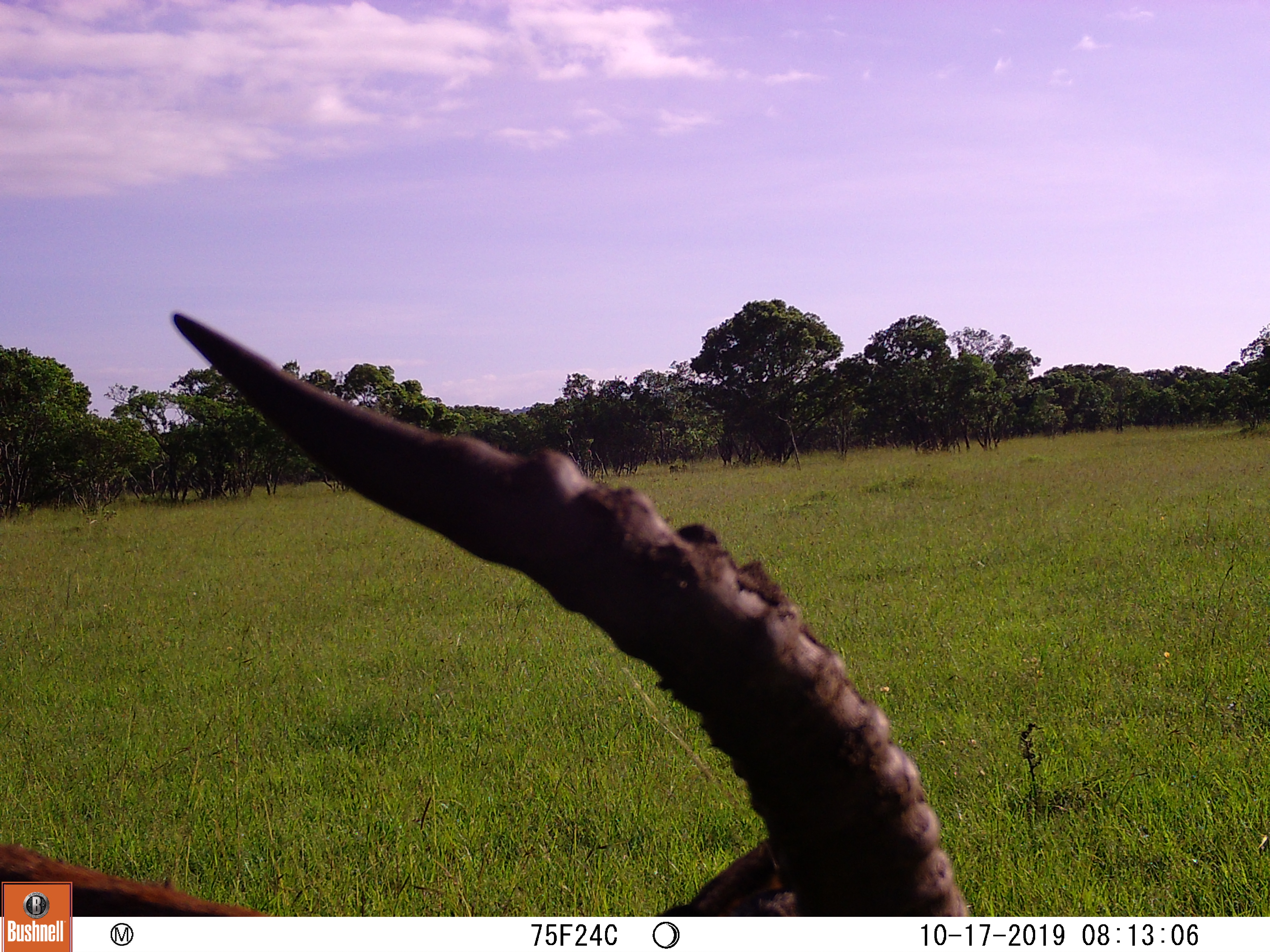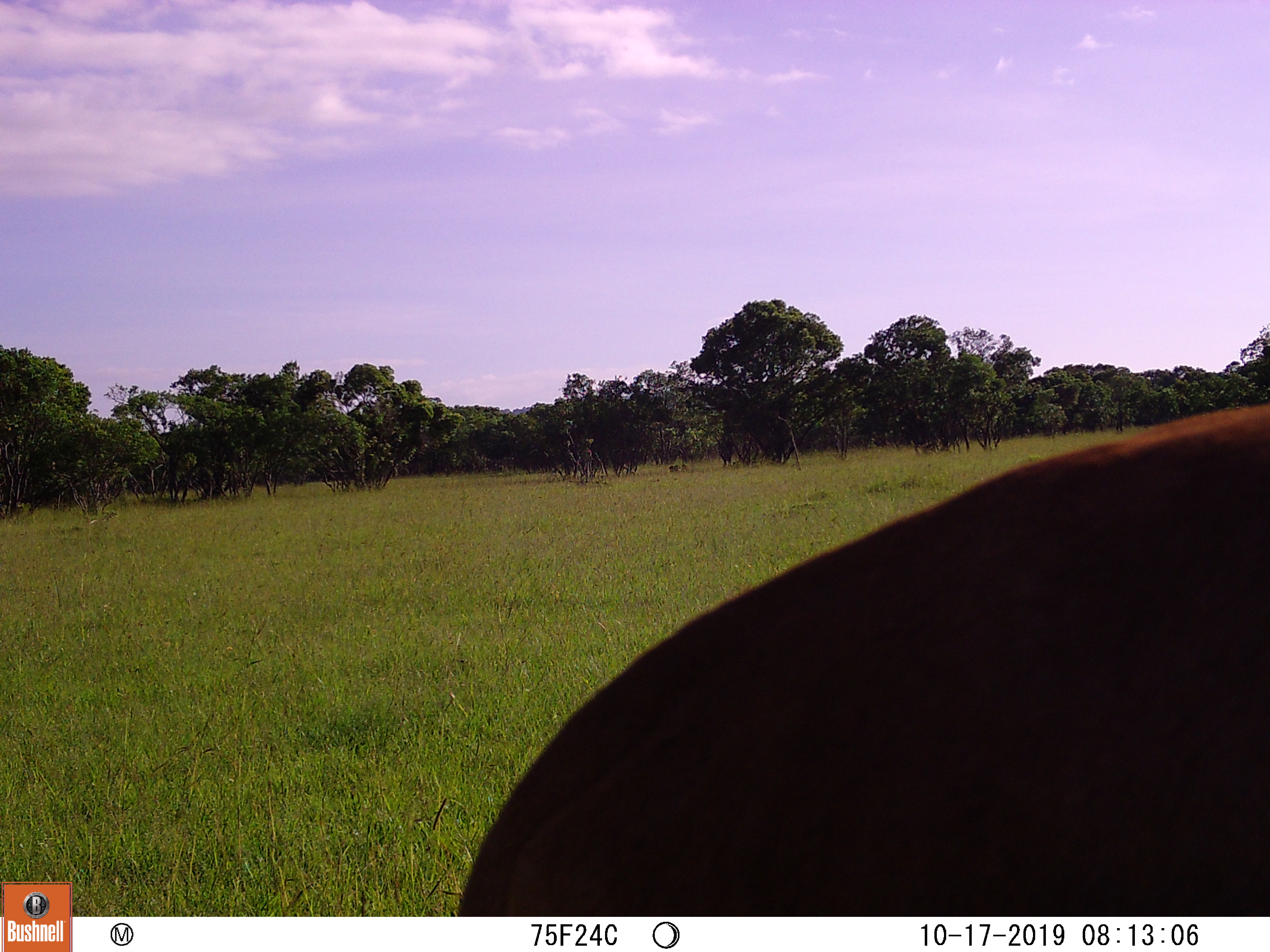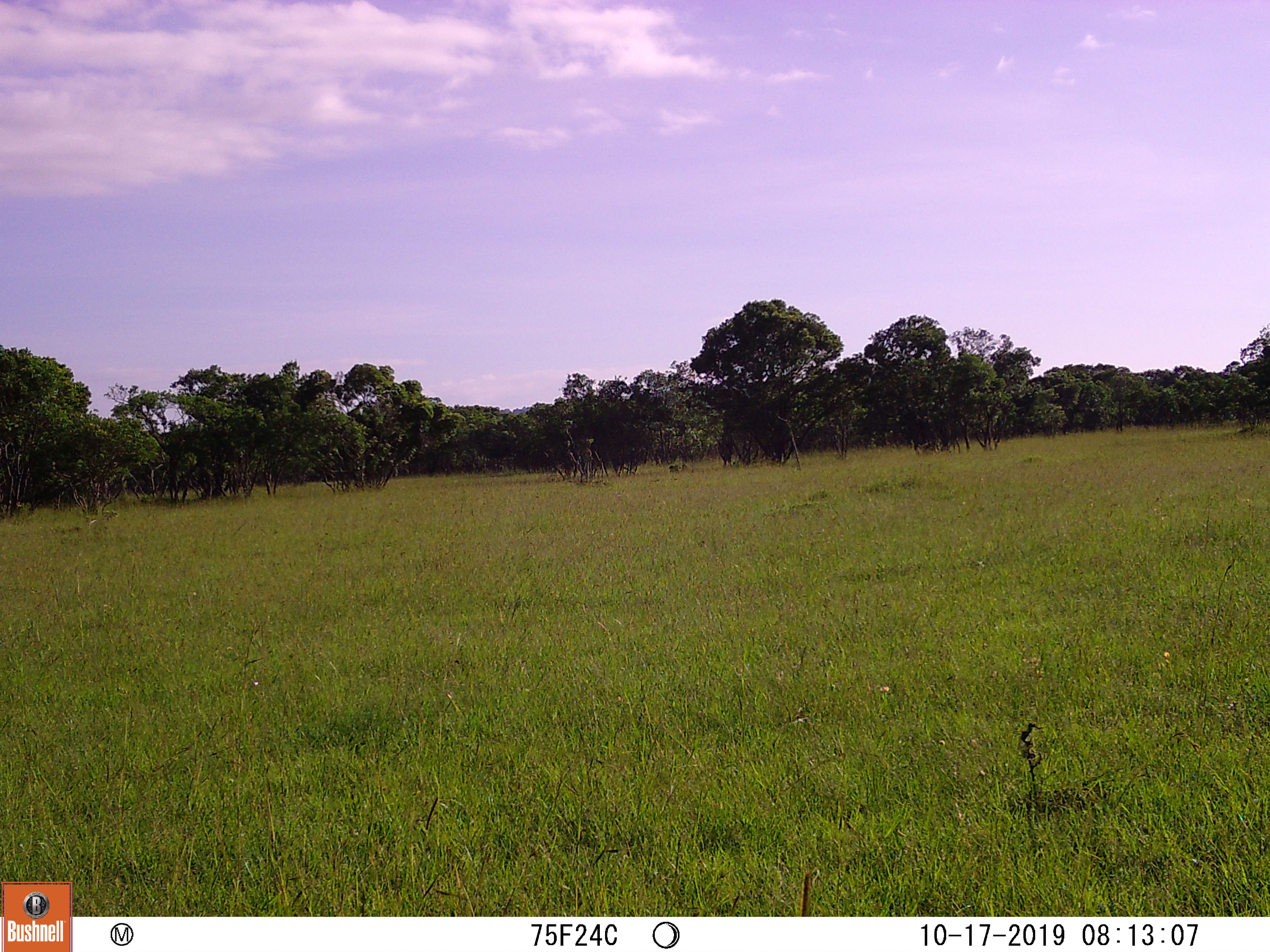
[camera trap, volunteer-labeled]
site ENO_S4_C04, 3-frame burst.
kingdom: Animalia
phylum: Chordata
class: Mammalia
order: Artiodactyla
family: Bovidae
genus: Aepyceros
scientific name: Aepyceros melampus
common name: impala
Impala (Aepyceros melampus), count 1. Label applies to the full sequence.